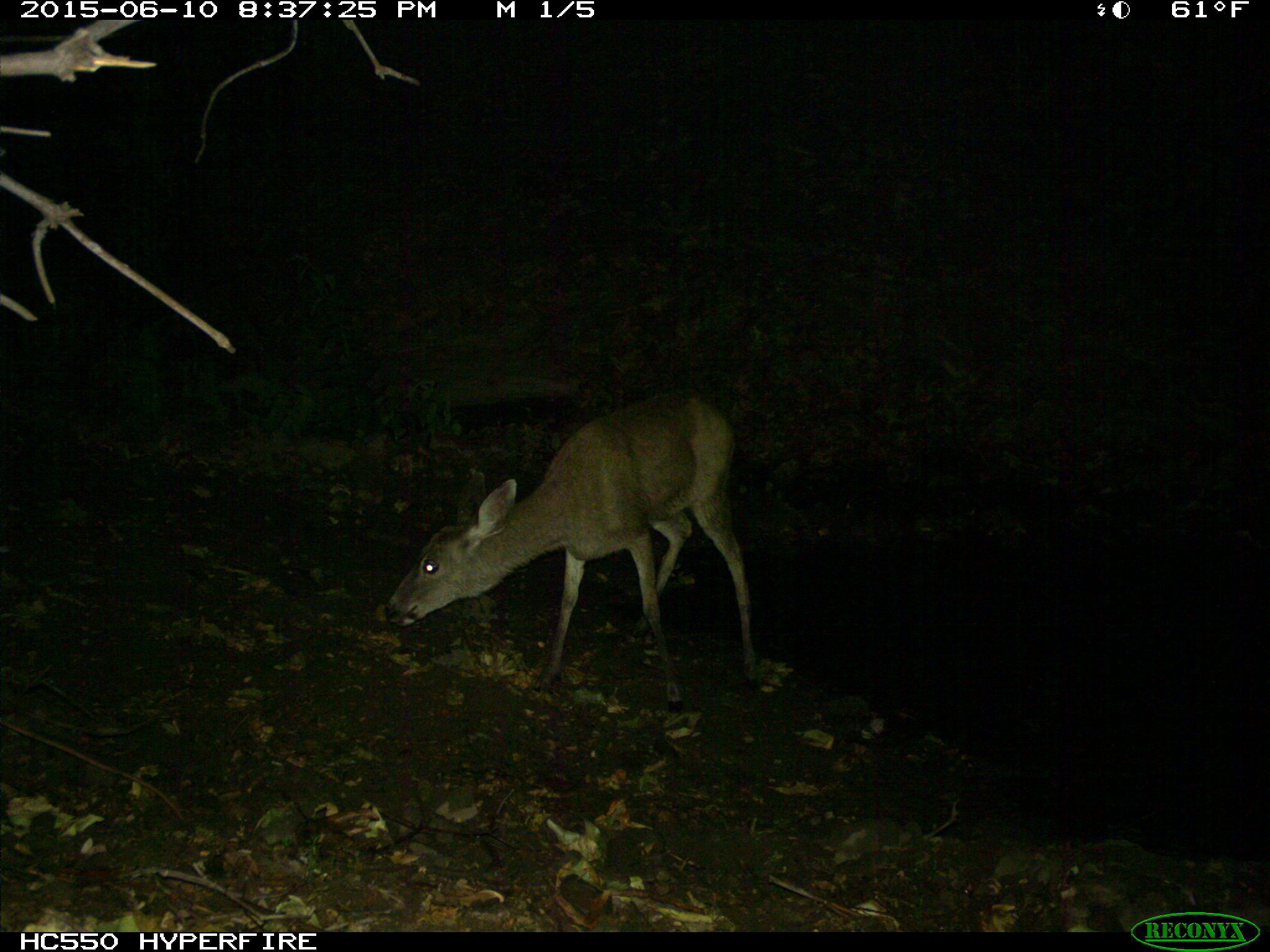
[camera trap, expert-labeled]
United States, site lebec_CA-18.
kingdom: Animalia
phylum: Chordata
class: Mammalia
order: Artiodactyla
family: Cervidae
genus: Odocoileus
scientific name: Odocoileus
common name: deer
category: unidentified deer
Unidentified deer (deer) (Odocoileus).